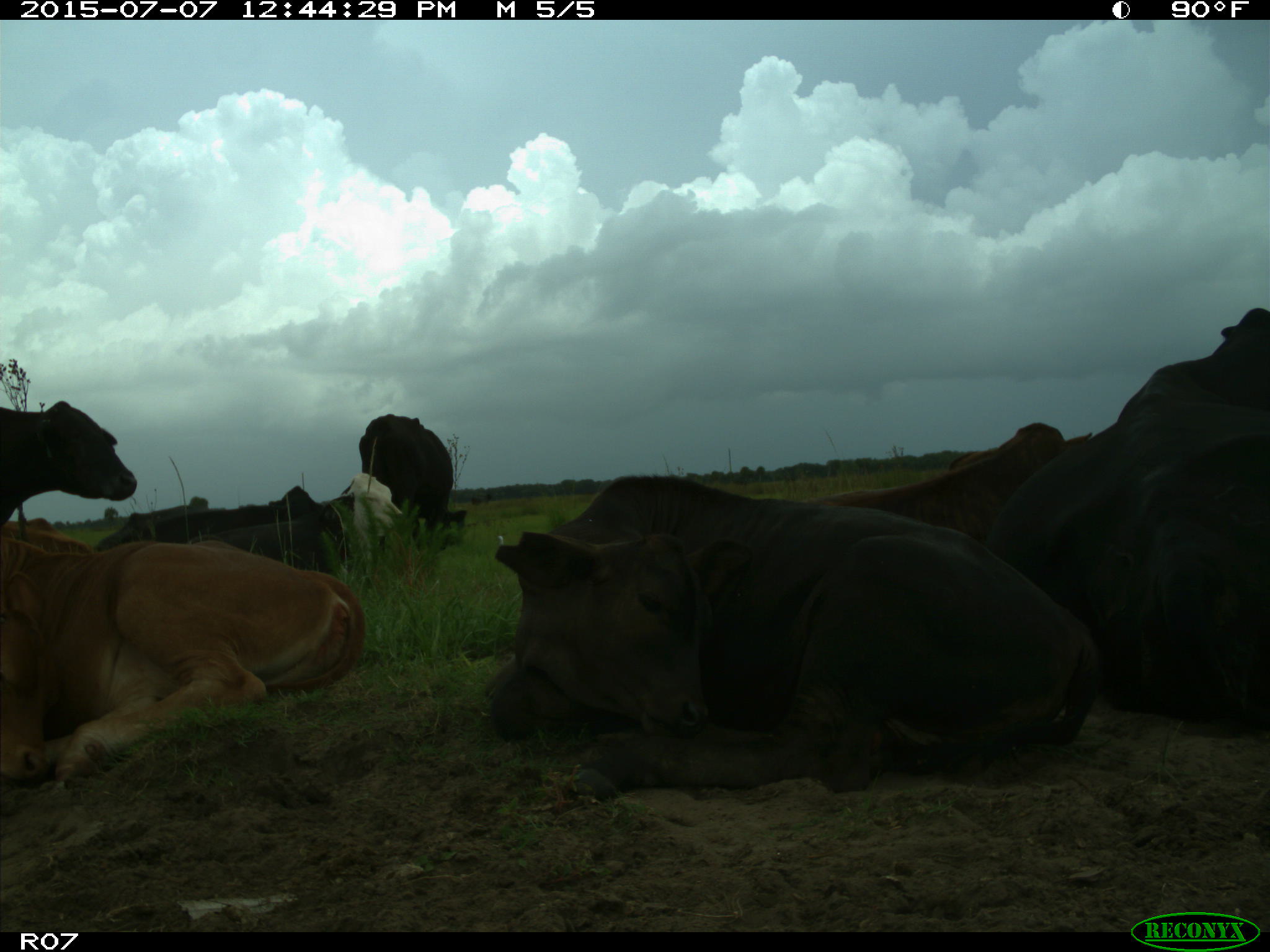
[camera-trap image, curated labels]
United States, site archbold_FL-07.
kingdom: Animalia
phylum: Chordata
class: Mammalia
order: Artiodactyla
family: Bovidae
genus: Bos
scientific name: Bos taurus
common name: domestic cow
Bos taurus (domestic cow).